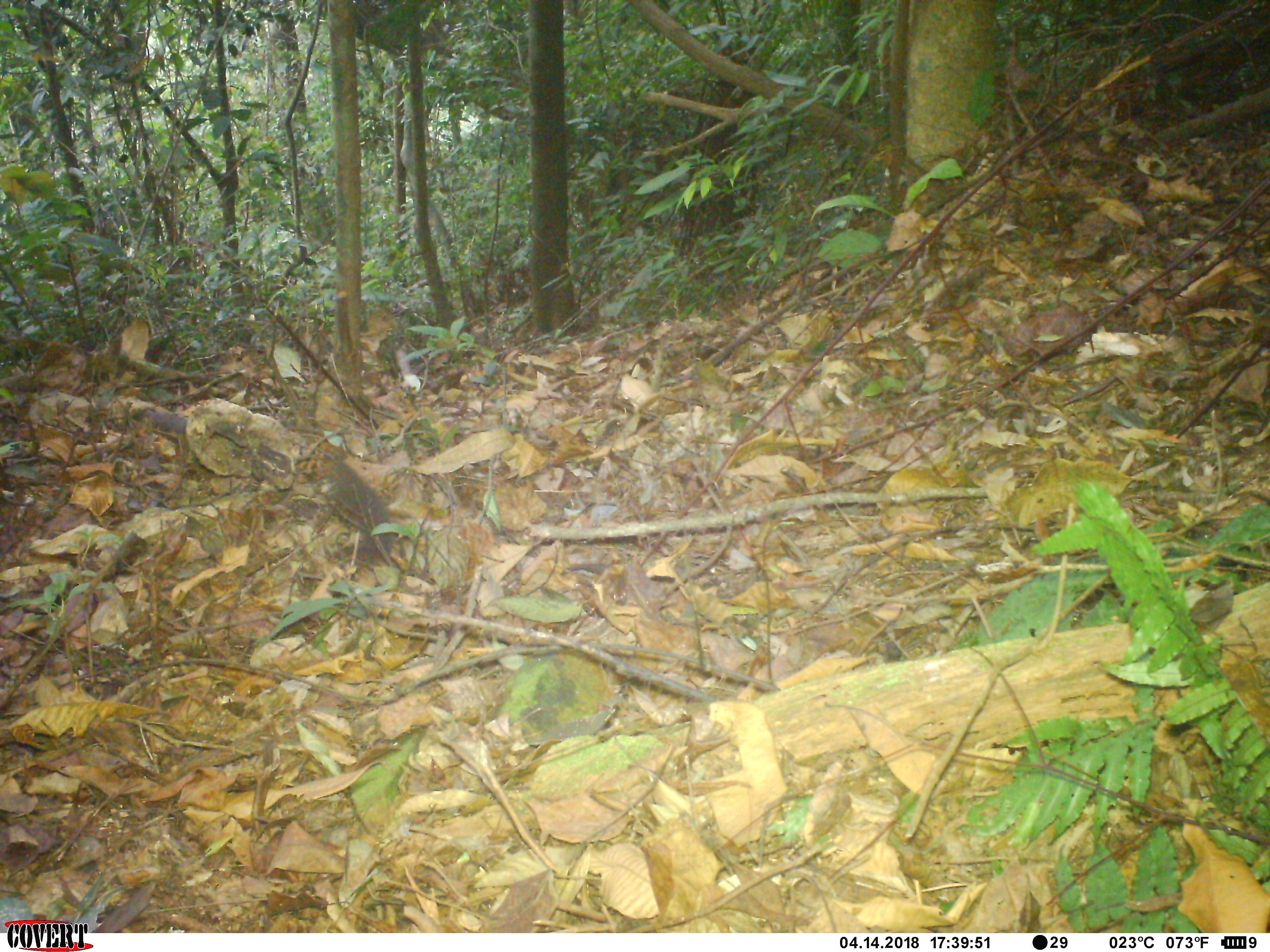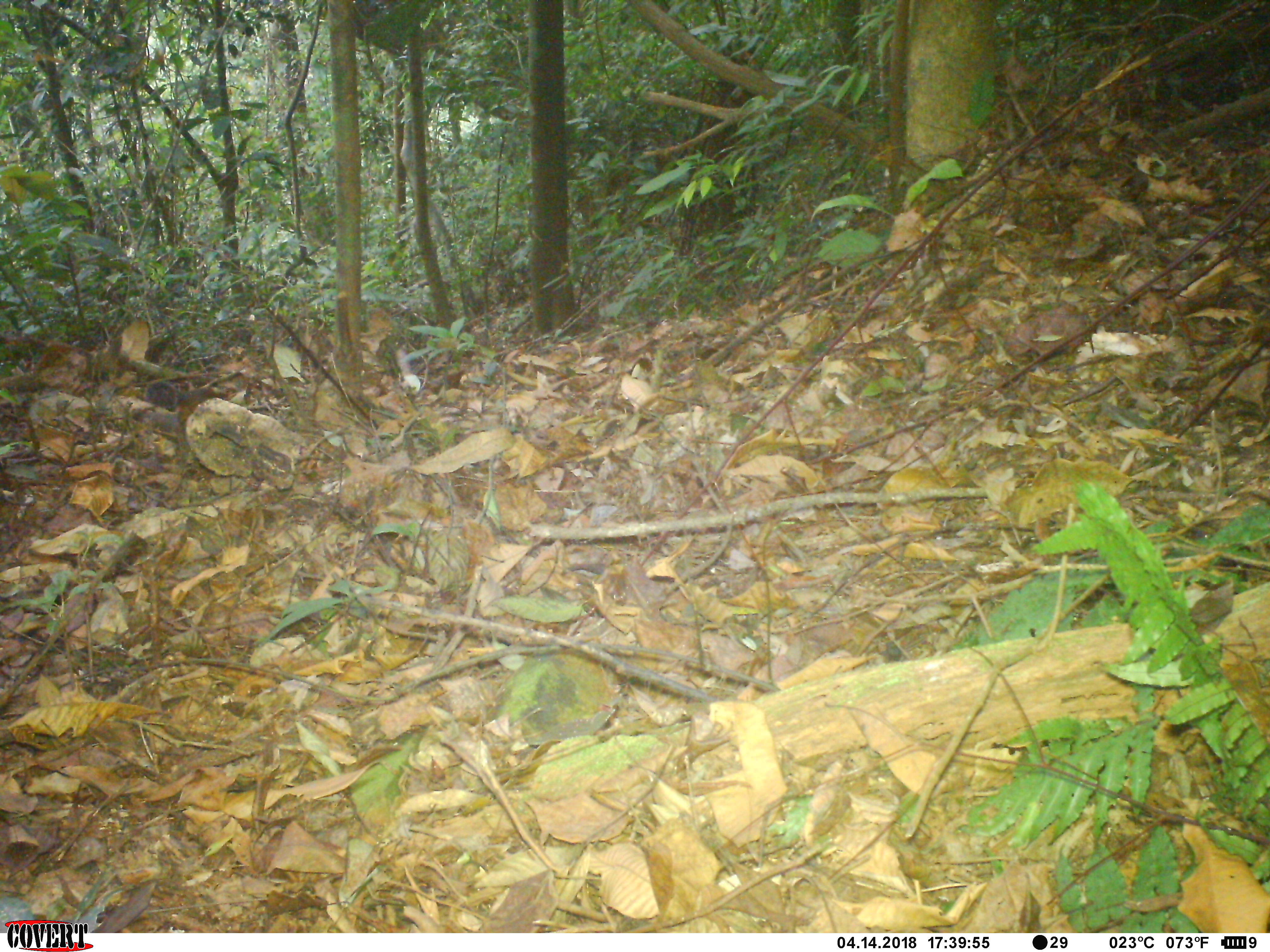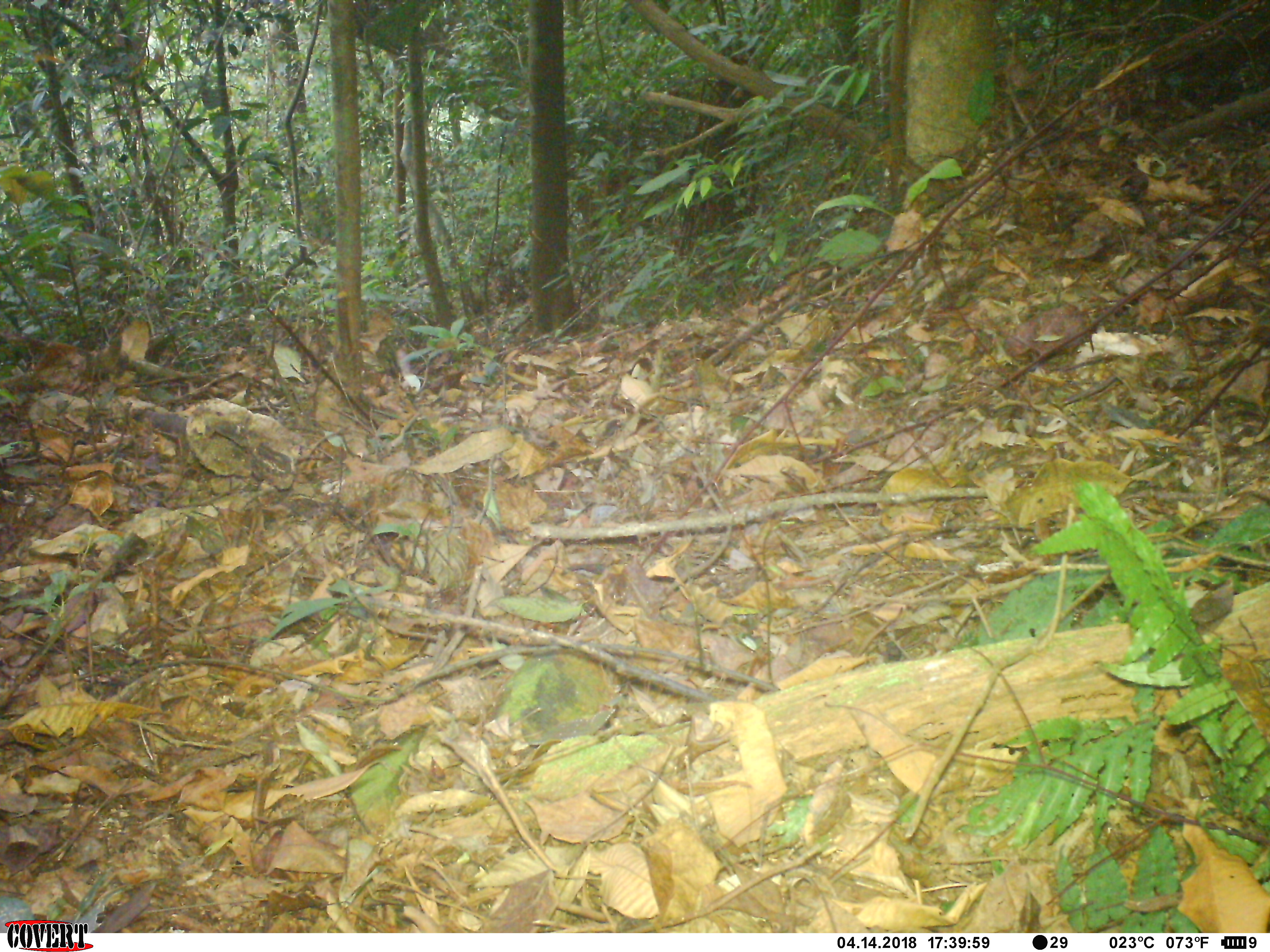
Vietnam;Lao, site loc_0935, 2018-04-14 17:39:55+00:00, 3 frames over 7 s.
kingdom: Animalia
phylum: Chordata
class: Mammalia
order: Rodentia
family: Sciuridae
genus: Sciurus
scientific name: Sciurus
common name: squirrel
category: unidentified squirrel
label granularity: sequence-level